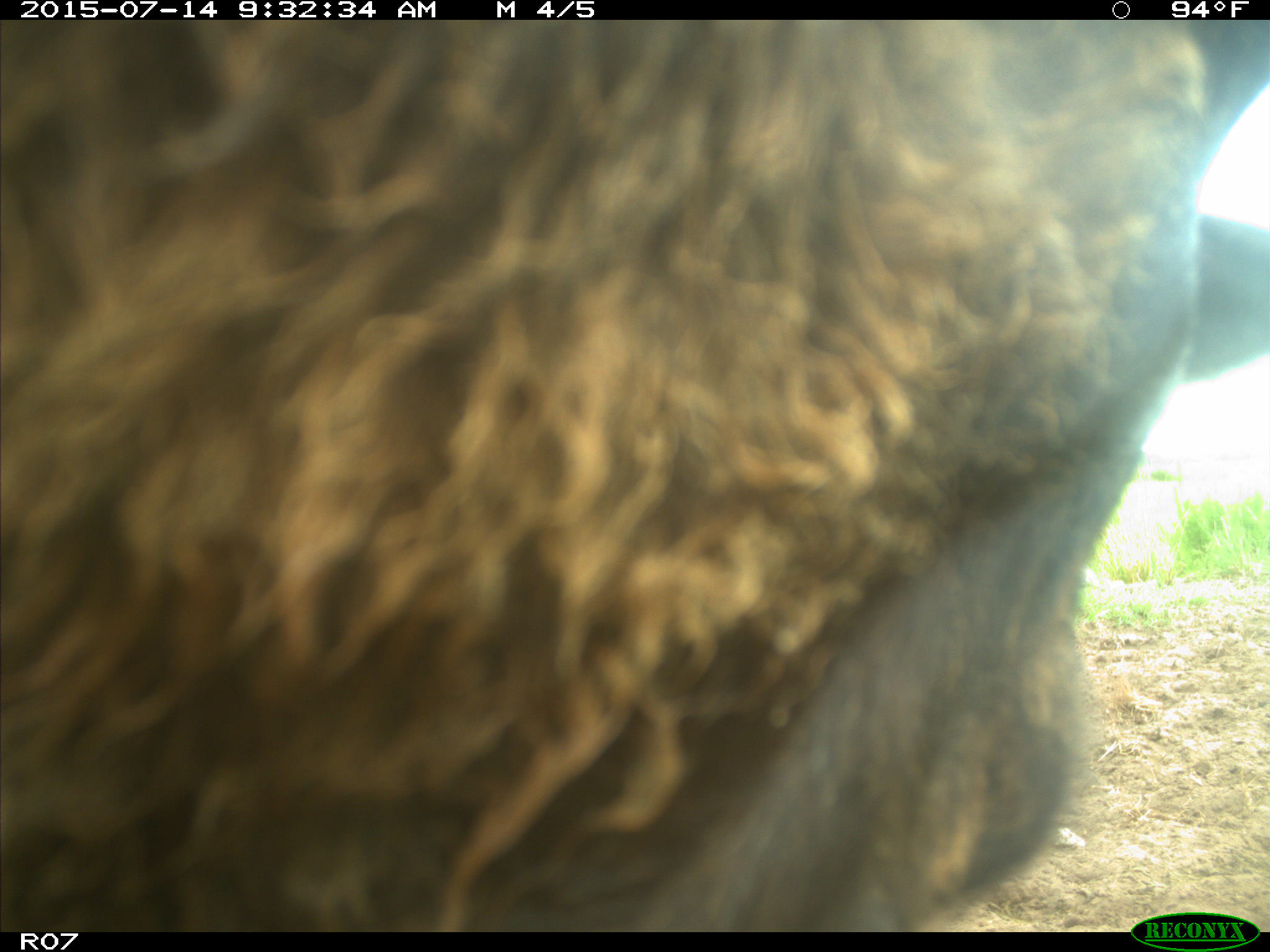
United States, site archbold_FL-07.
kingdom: Animalia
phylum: Chordata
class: Mammalia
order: Artiodactyla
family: Bovidae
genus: Bos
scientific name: Bos taurus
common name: domestic cow